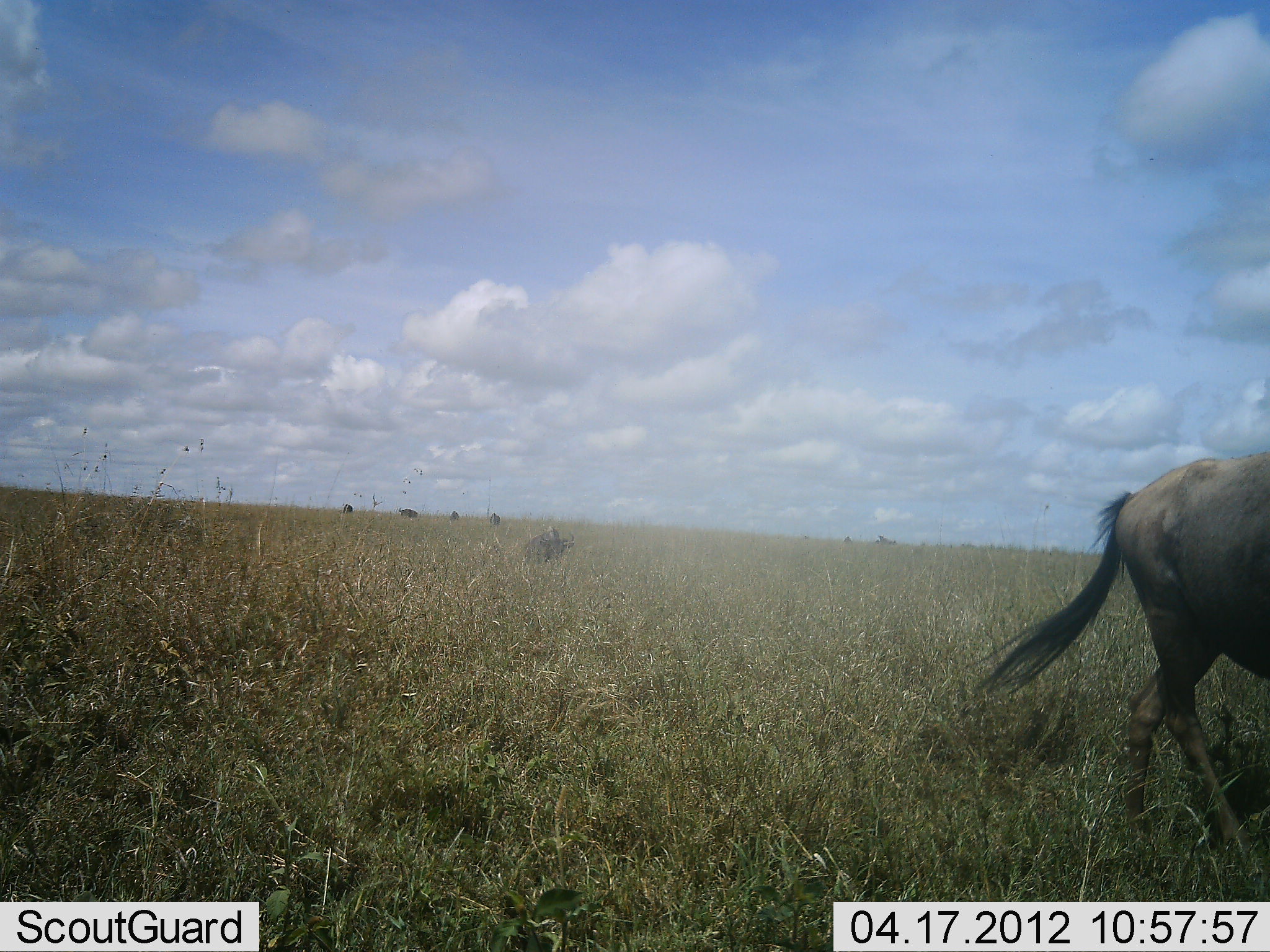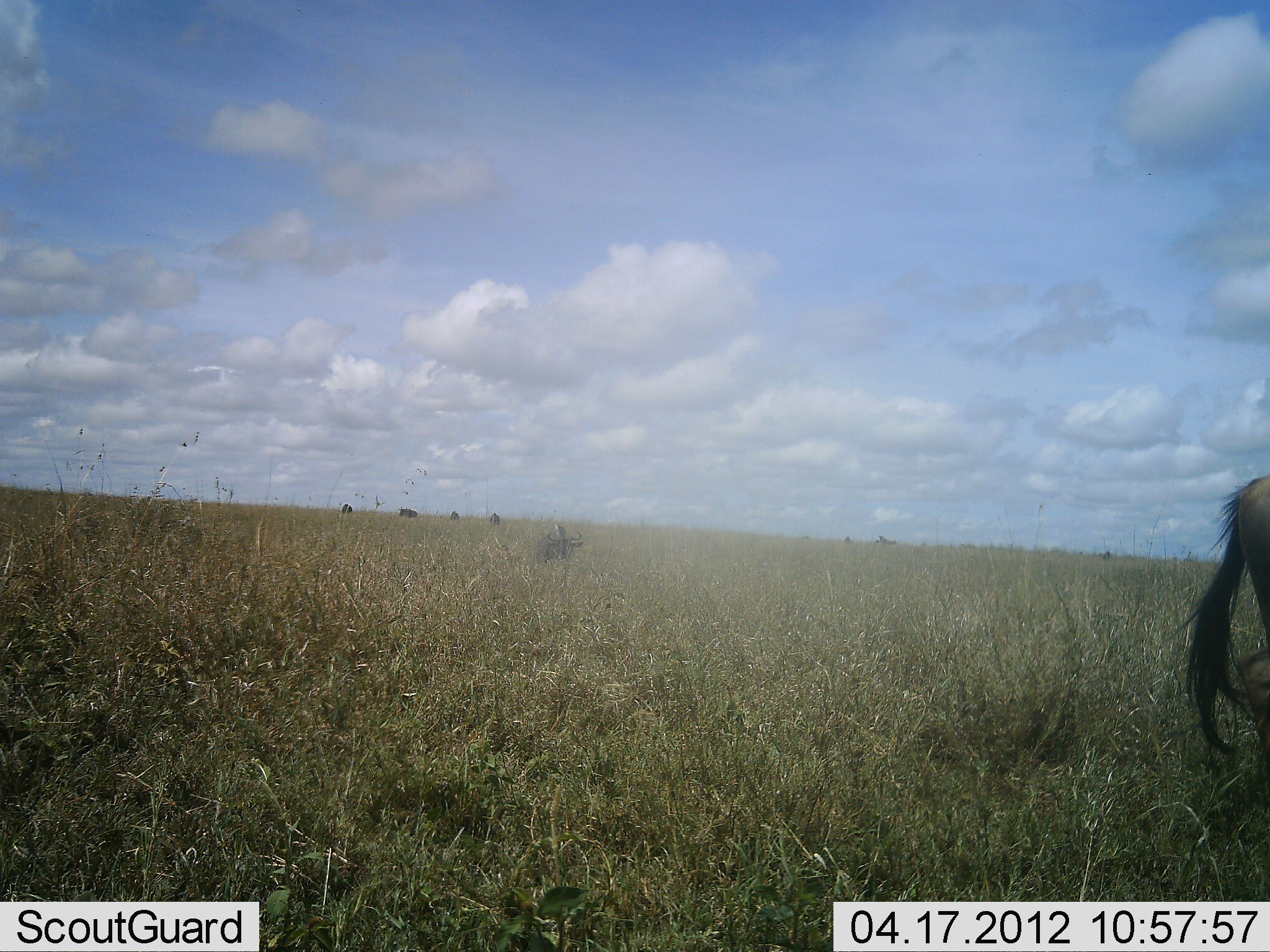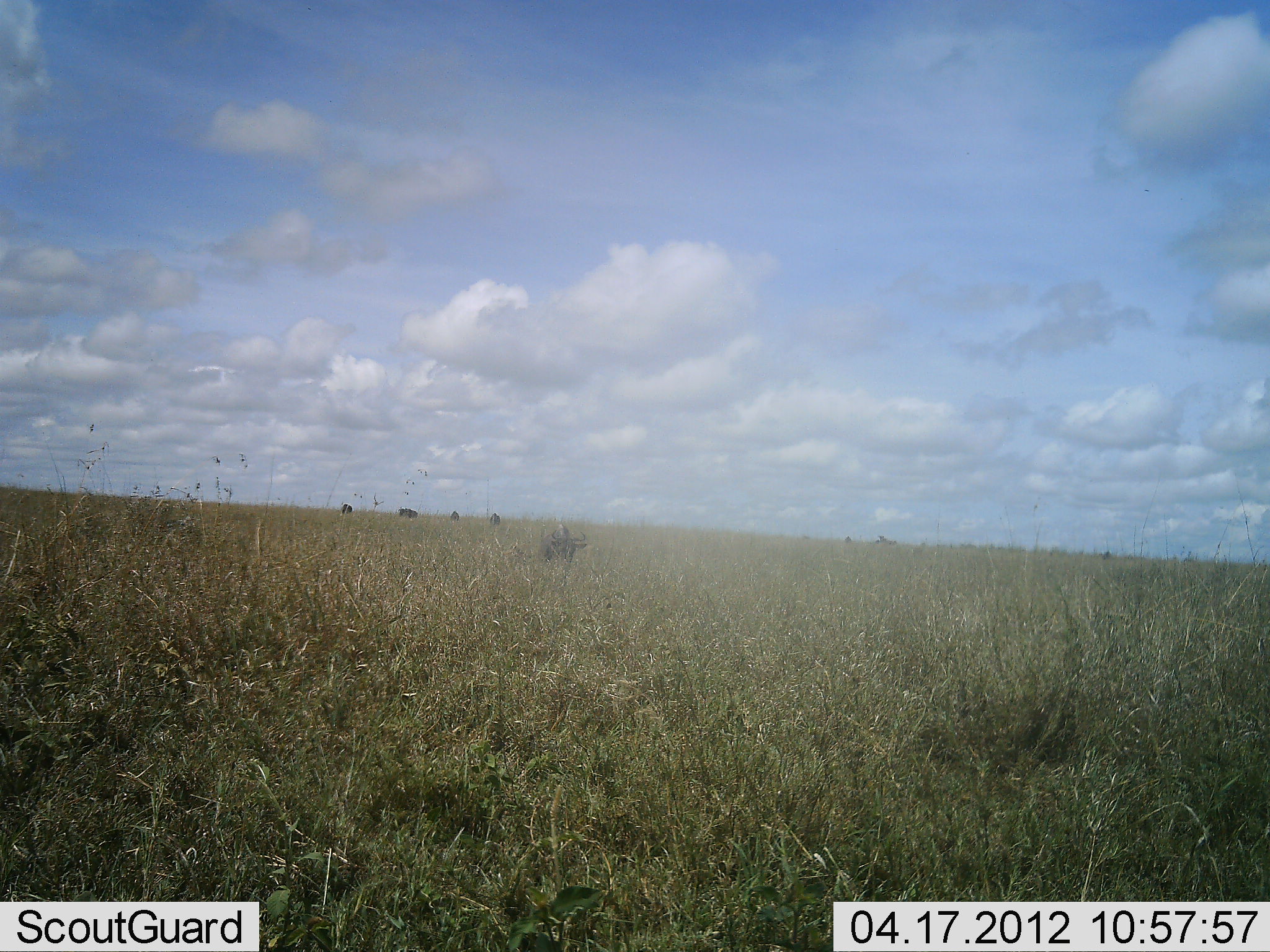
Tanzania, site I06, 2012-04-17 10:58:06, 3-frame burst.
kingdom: Animalia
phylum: Chordata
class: Mammalia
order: Artiodactyla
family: Bovidae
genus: Connochaetes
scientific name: Connochaetes taurinus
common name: blue wildebeest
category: wildebeest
Wildebeest (blue wildebeest) (Connochaetes taurinus), count 1. Behavior (volunteer vote fractions): standing 16%, resting 0%, moving 89%, interacting 0%. Young present (vote fraction): 0%. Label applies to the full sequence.